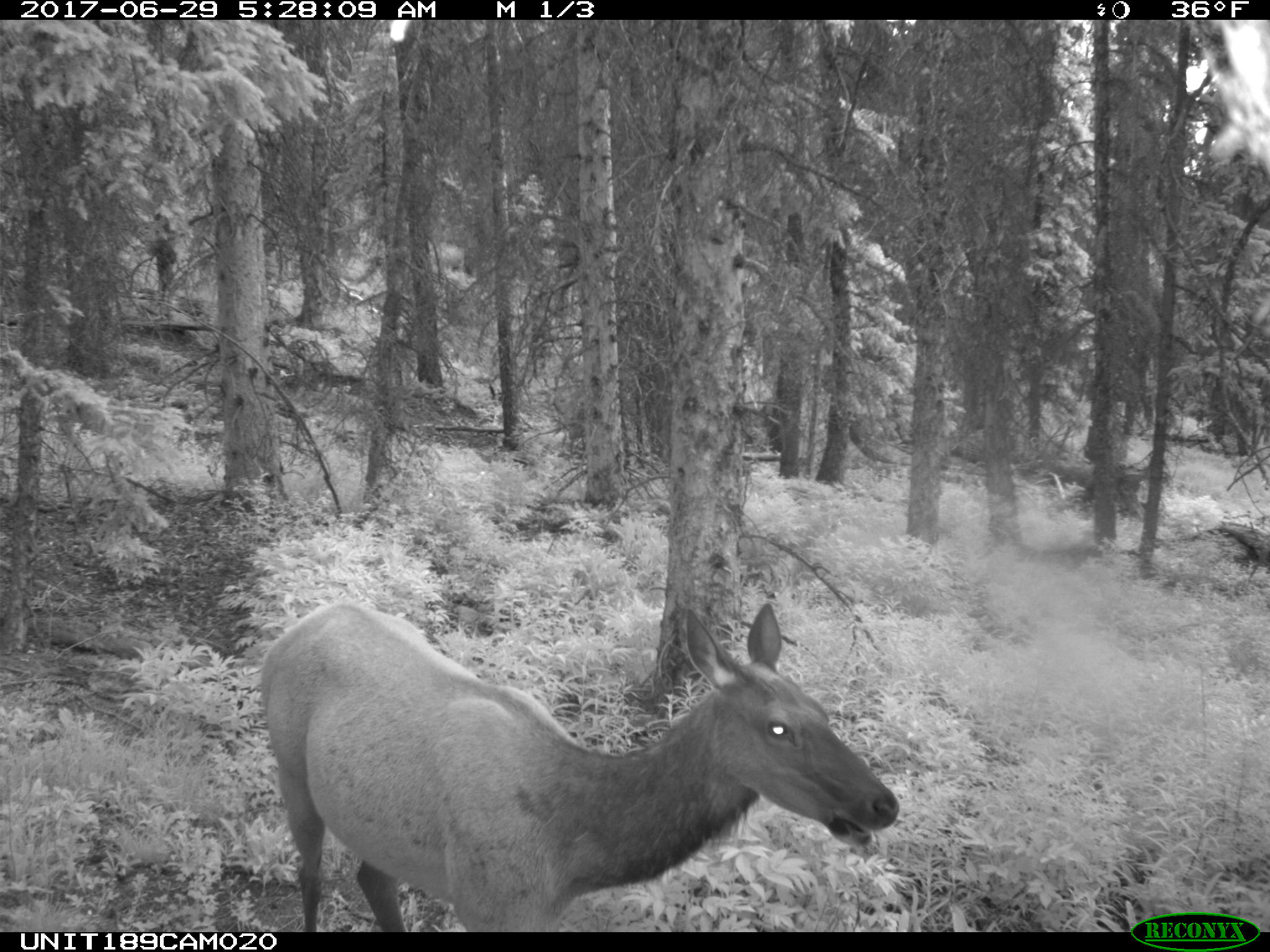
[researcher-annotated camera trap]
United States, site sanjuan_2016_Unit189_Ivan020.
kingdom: Animalia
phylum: Chordata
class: Mammalia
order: Artiodactyla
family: Cervidae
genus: Cervus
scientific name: Cervus elaphus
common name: red deer